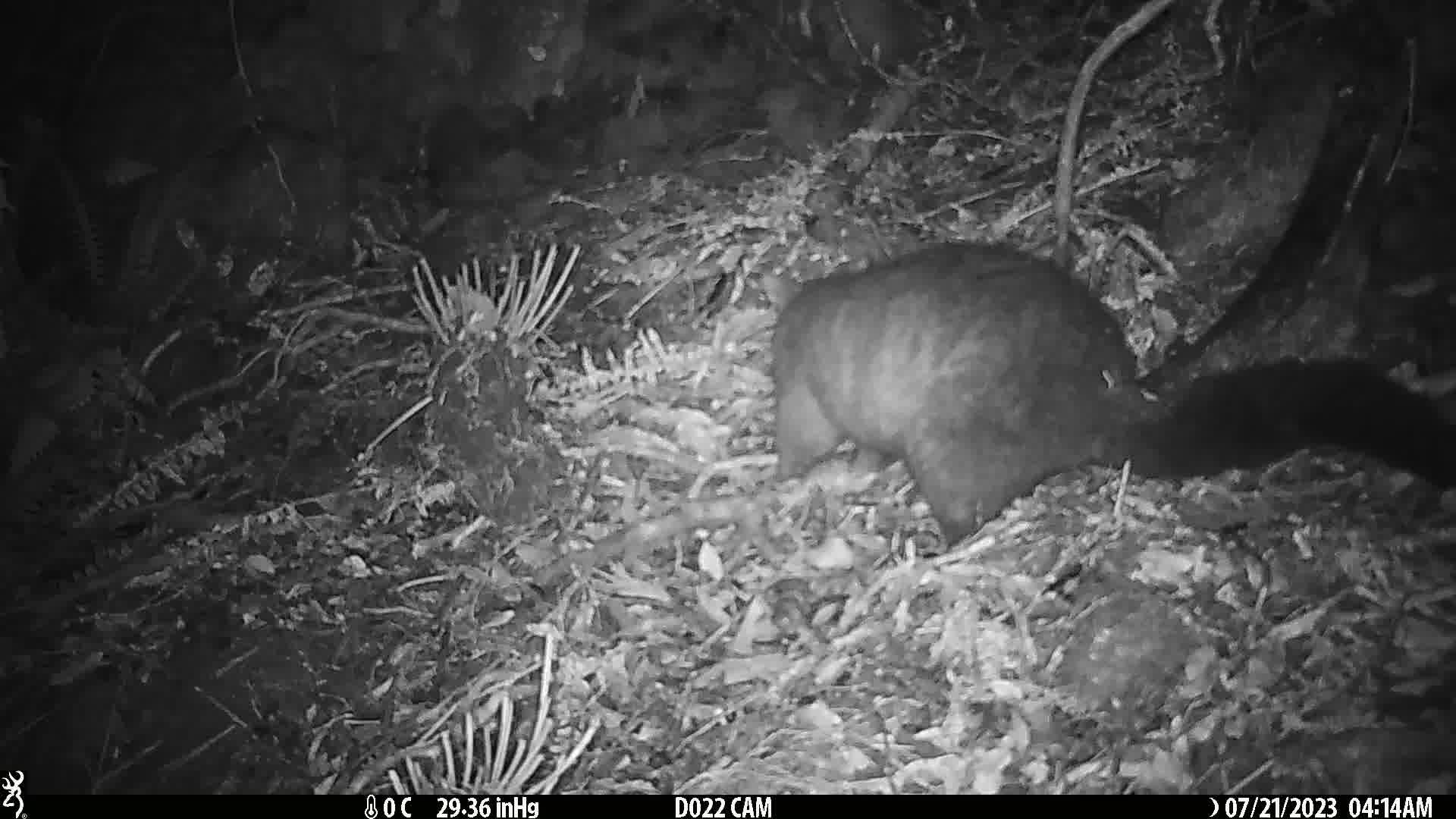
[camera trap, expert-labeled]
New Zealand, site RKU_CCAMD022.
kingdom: Animalia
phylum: Chordata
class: Mammalia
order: Diprotodontia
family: Phalangeridae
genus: Trichosurus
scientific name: Trichosurus vulpecula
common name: common brushtail possum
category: possum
Possum (common brushtail possum) (Trichosurus vulpecula).